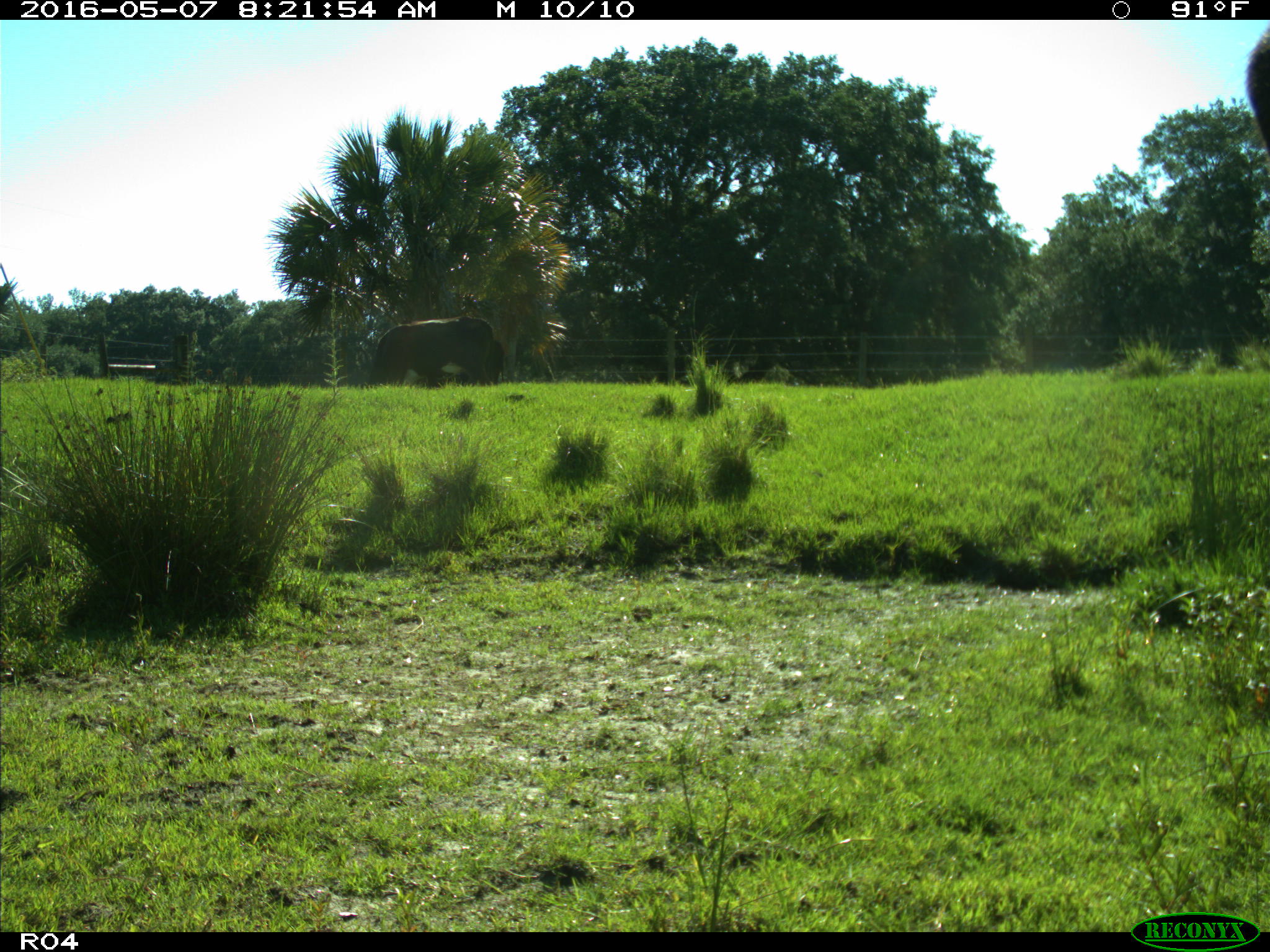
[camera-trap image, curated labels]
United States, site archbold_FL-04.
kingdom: Animalia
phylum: Chordata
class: Mammalia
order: Artiodactyla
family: Bovidae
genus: Bos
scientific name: Bos taurus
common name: domestic cow